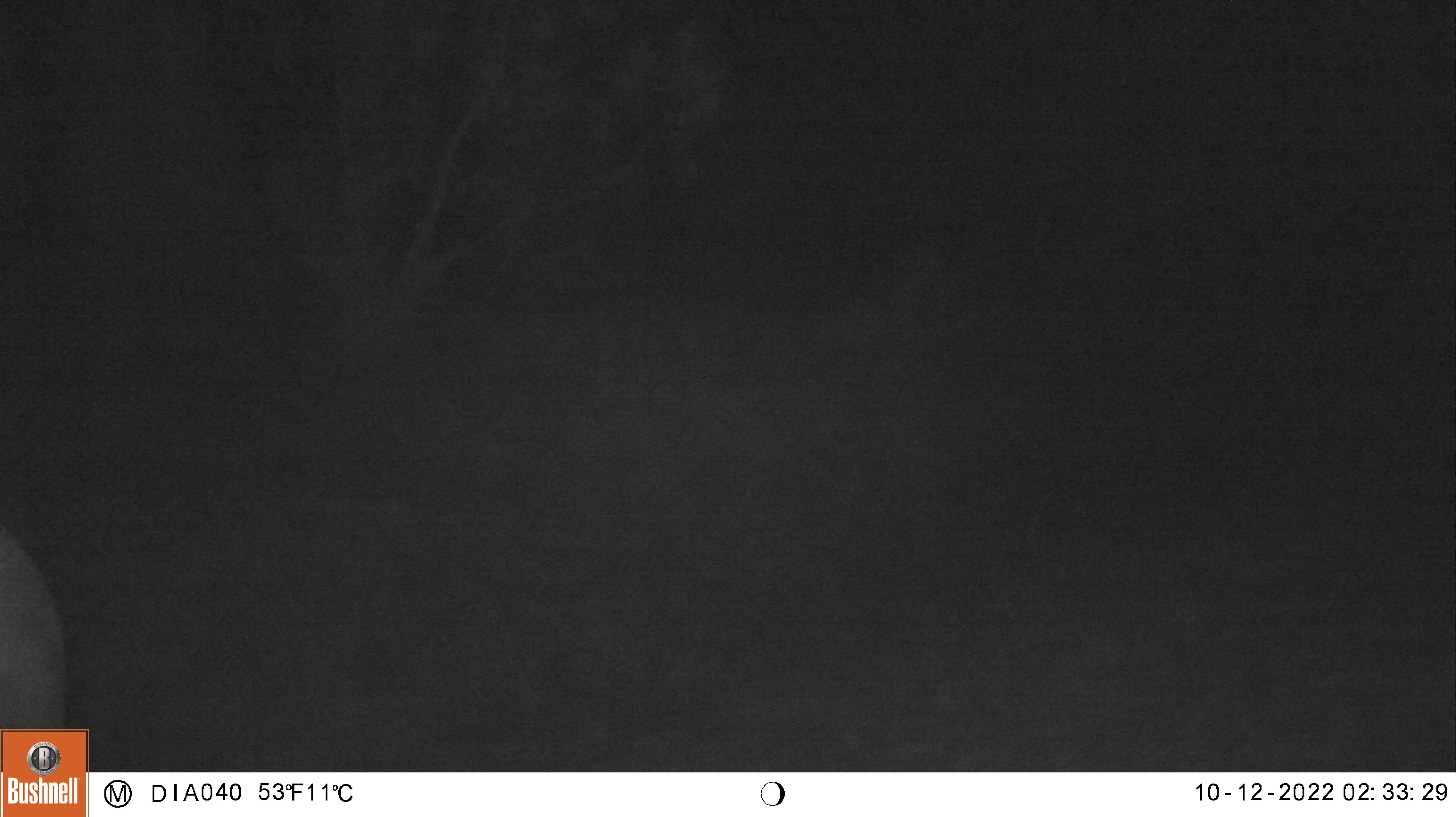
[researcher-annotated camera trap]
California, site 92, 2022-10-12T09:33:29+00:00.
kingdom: Animalia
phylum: Chordata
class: Mammalia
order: Artiodactyla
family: Cervidae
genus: Odocoileus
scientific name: Odocoileus hemionus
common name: mule deer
Mule deer (Odocoileus hemionus).